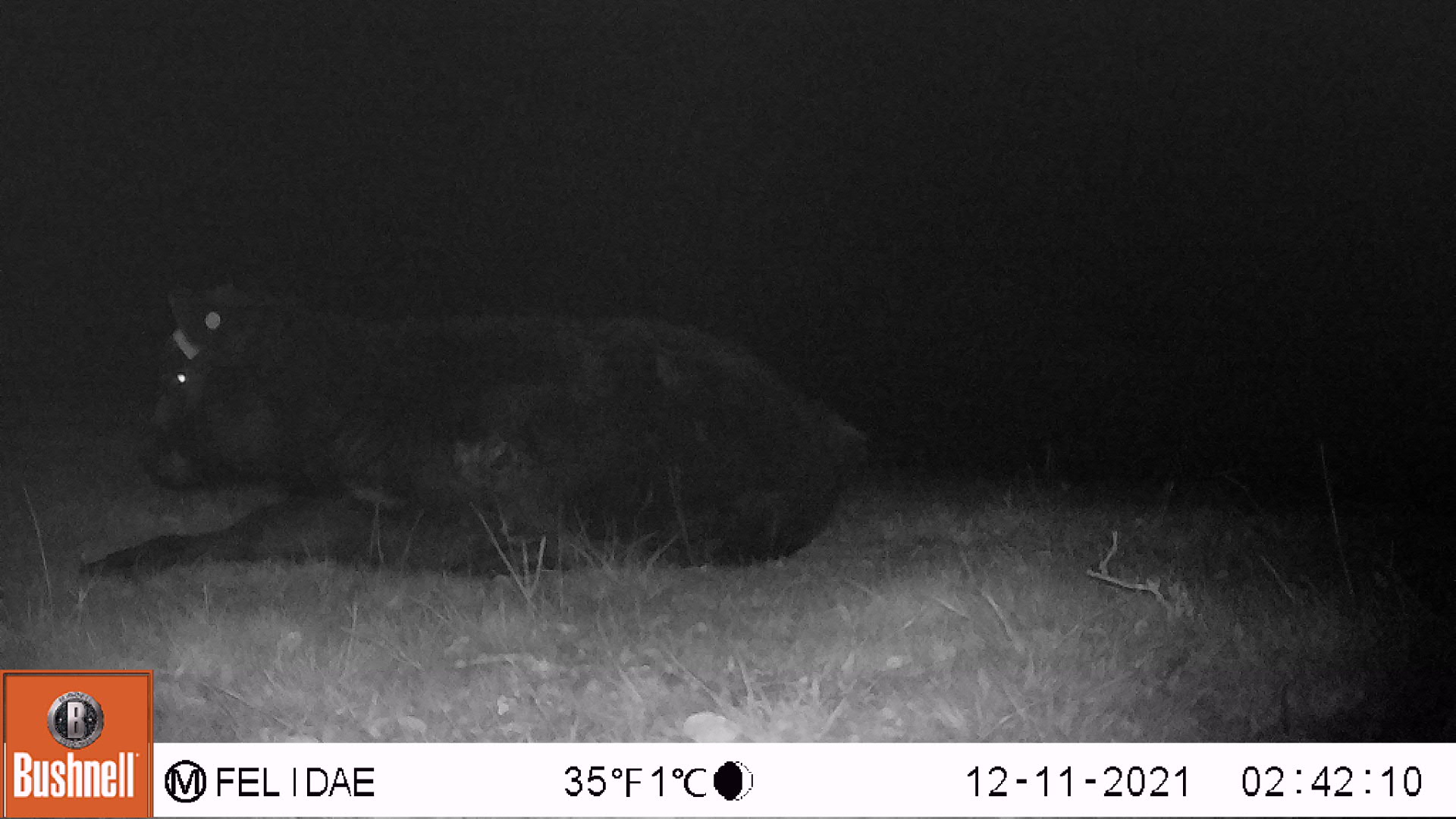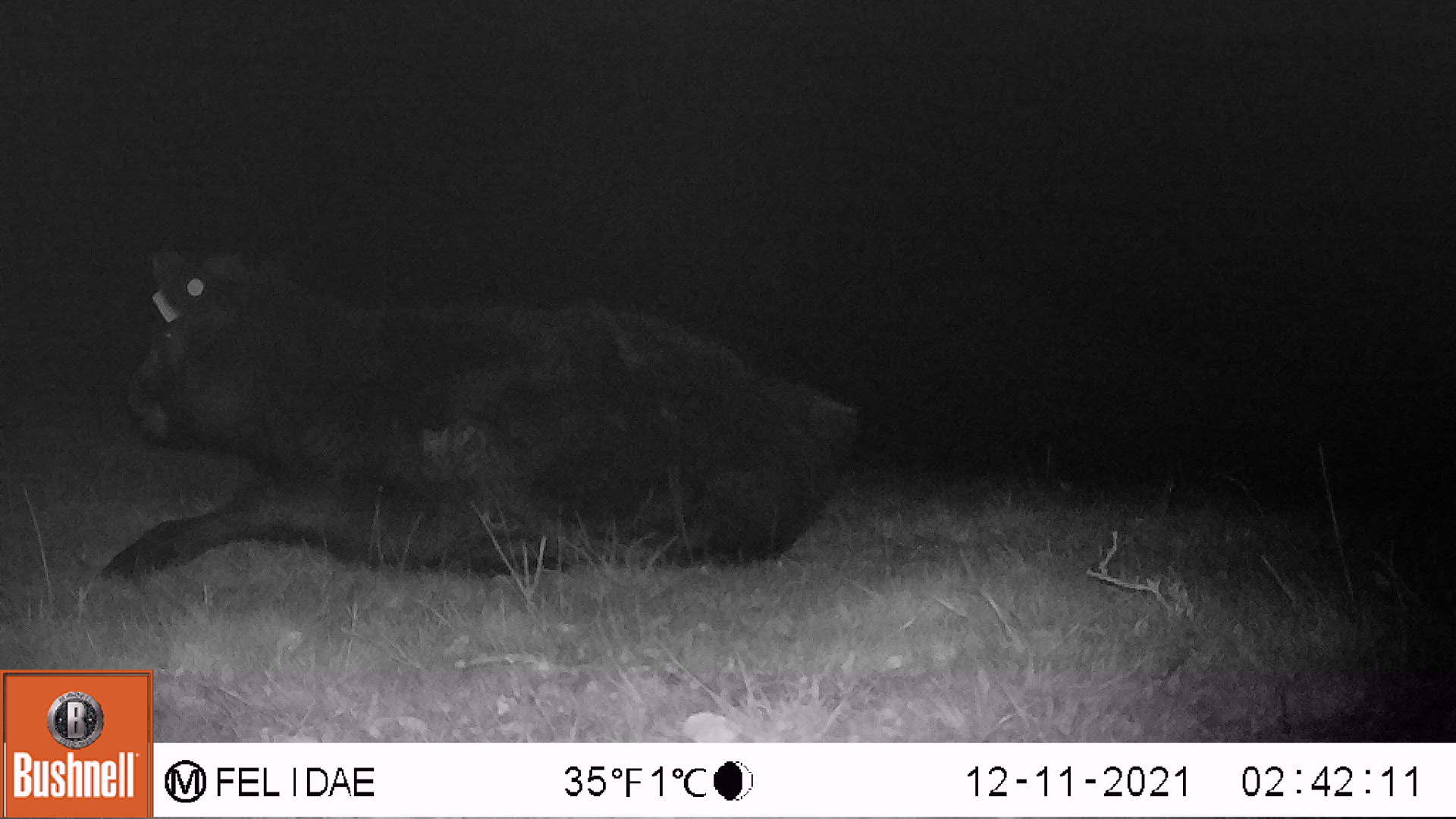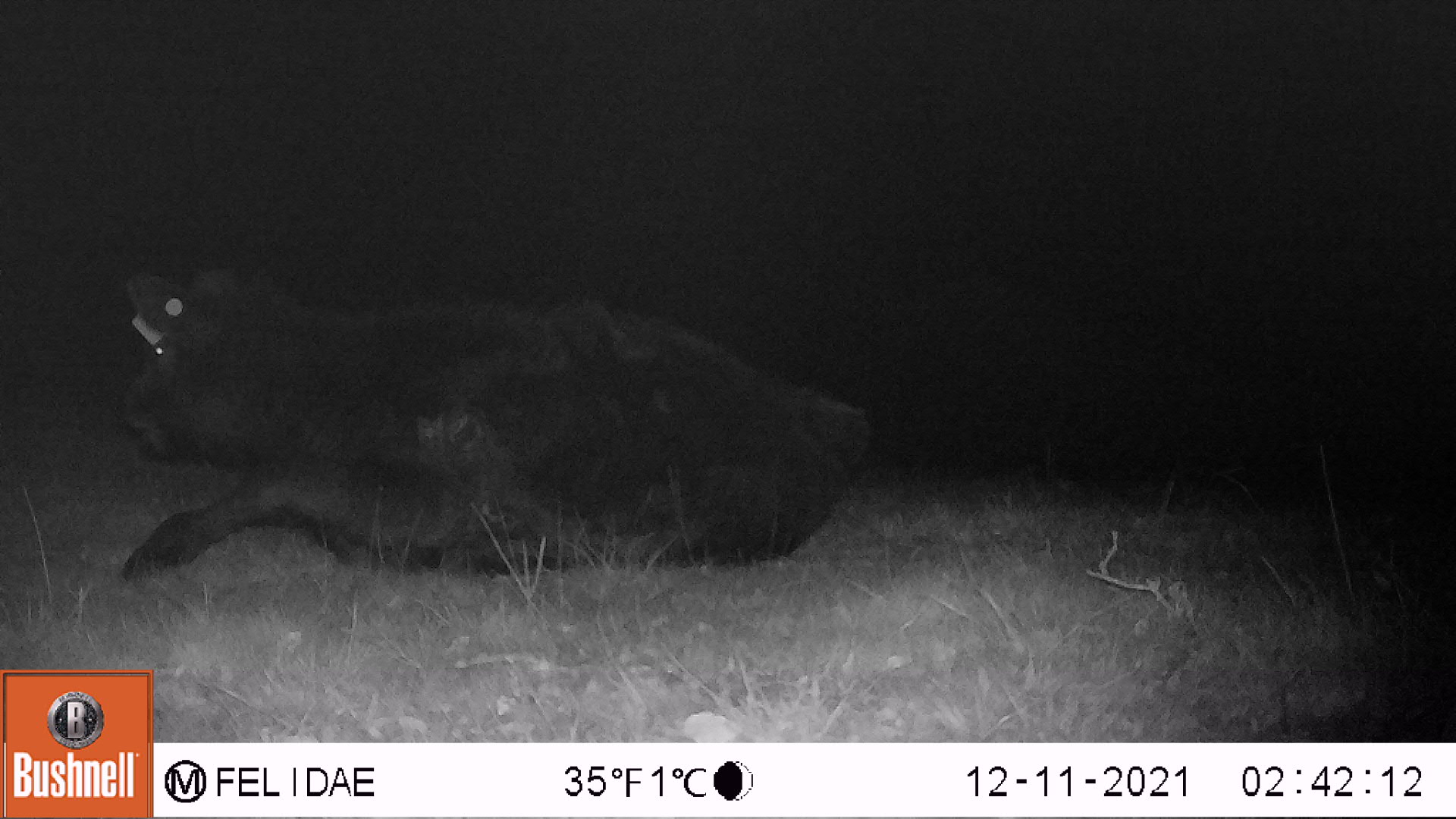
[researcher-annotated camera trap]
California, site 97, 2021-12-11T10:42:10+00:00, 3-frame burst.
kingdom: Animalia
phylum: Chordata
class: Mammalia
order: Artiodactyla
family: Bovidae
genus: Bos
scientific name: Bos taurus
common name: domestic cattle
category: cattle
Cattle (domestic cattle) (Bos taurus).